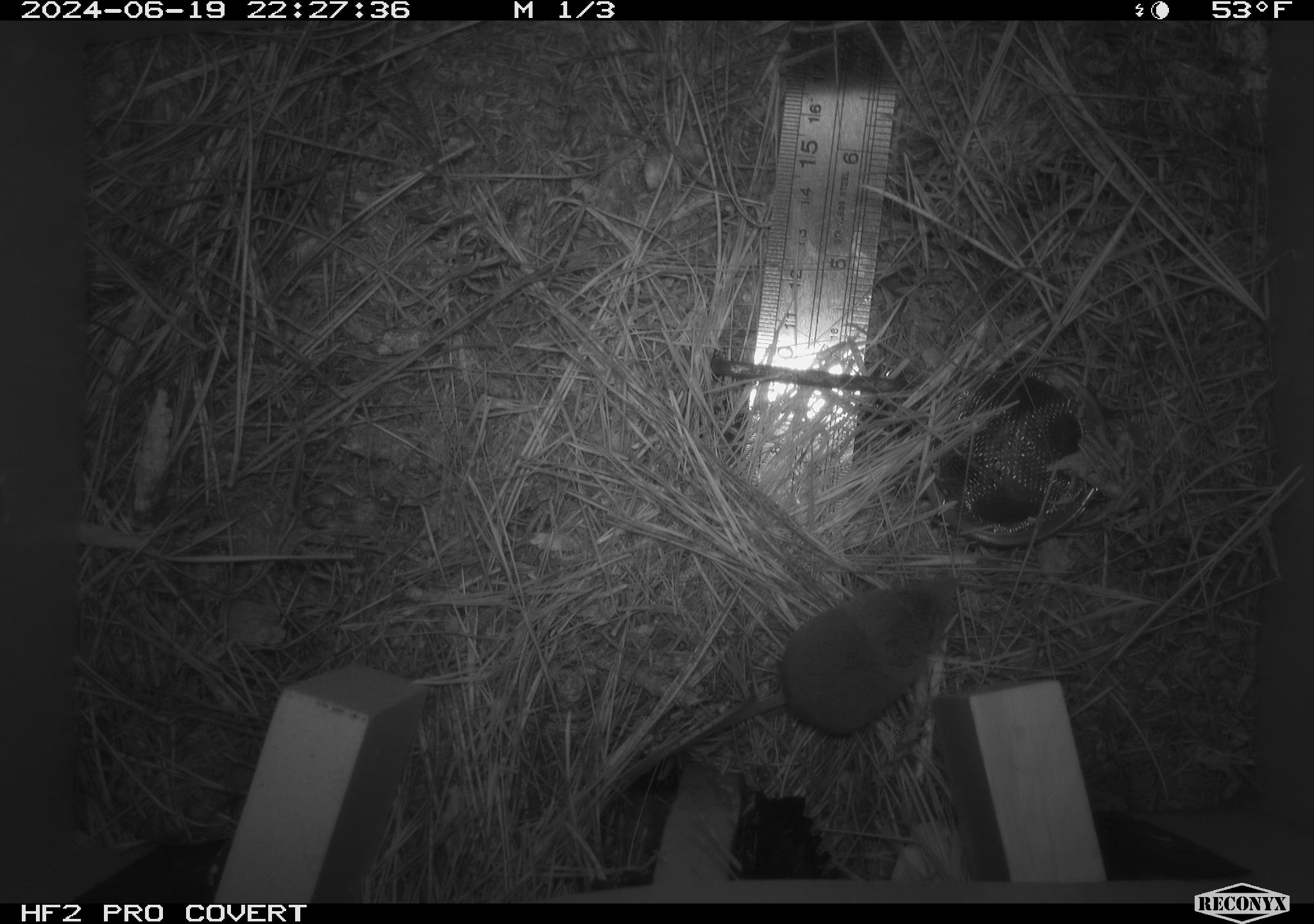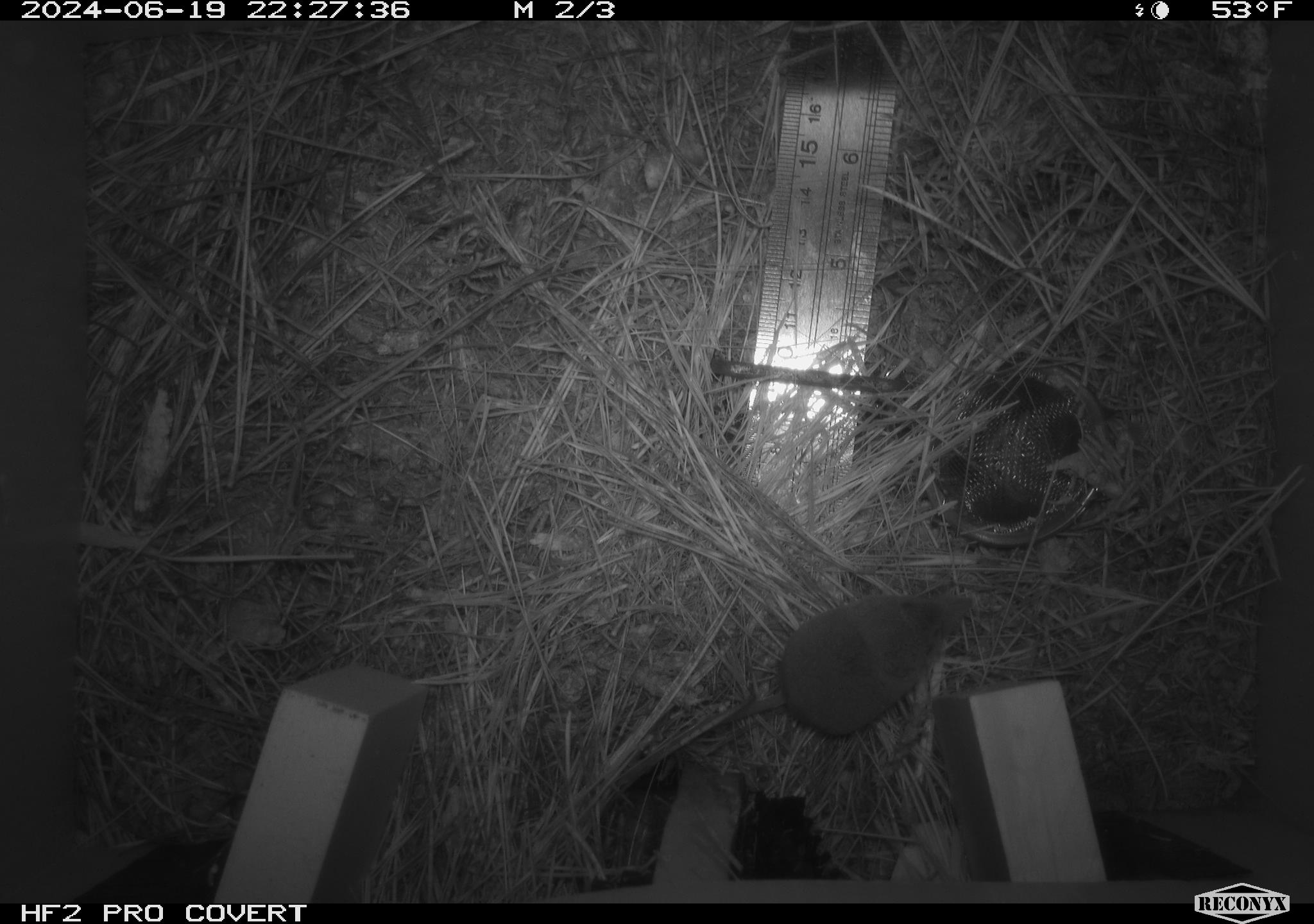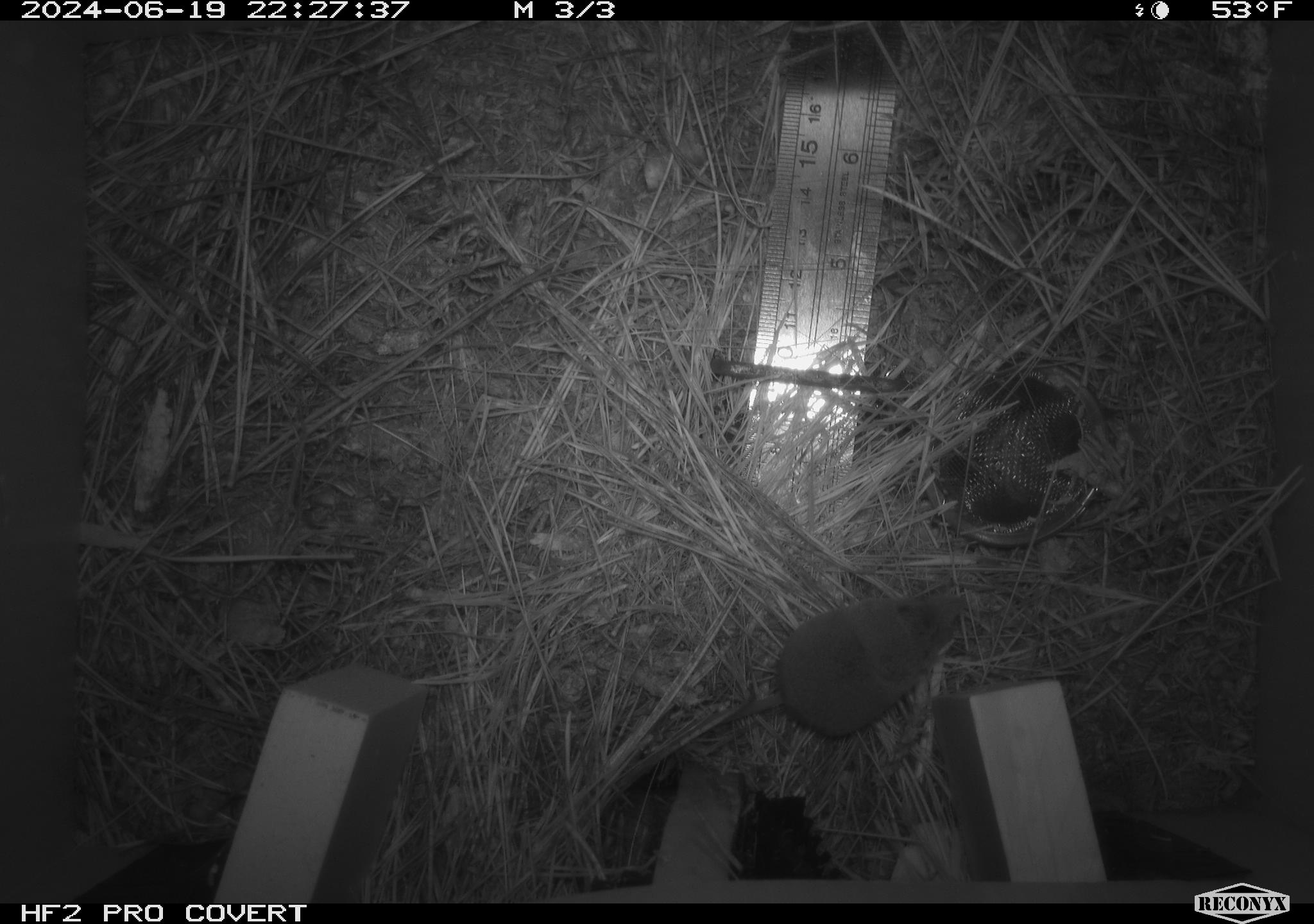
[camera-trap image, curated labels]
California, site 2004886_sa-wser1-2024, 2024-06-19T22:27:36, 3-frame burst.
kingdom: Animalia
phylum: Chordata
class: Mammalia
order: Eulipotyphla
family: Soricidae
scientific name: Soricidae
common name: shrews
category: soricidae family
Soricidae family (shrews) (Soricidae).